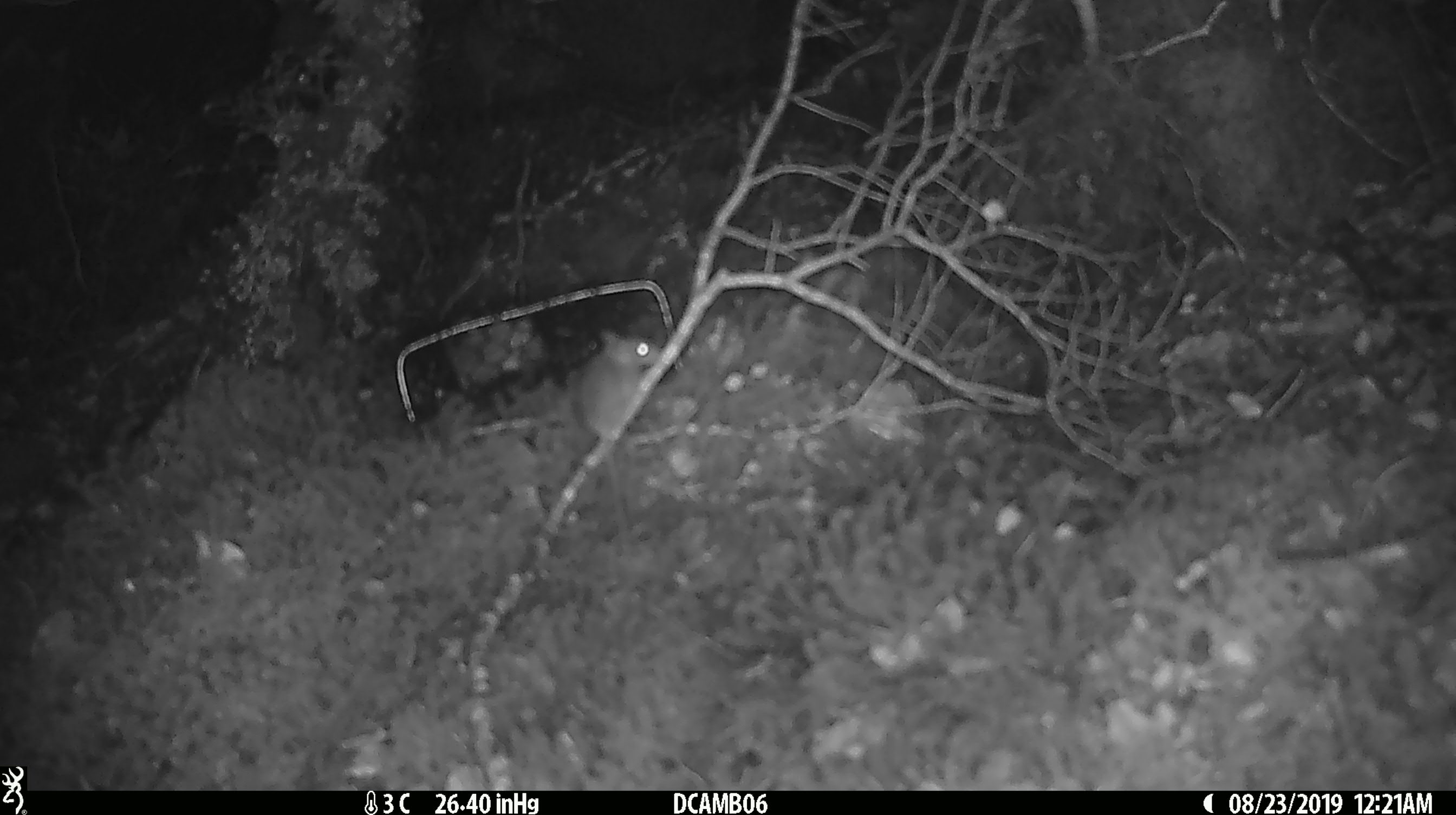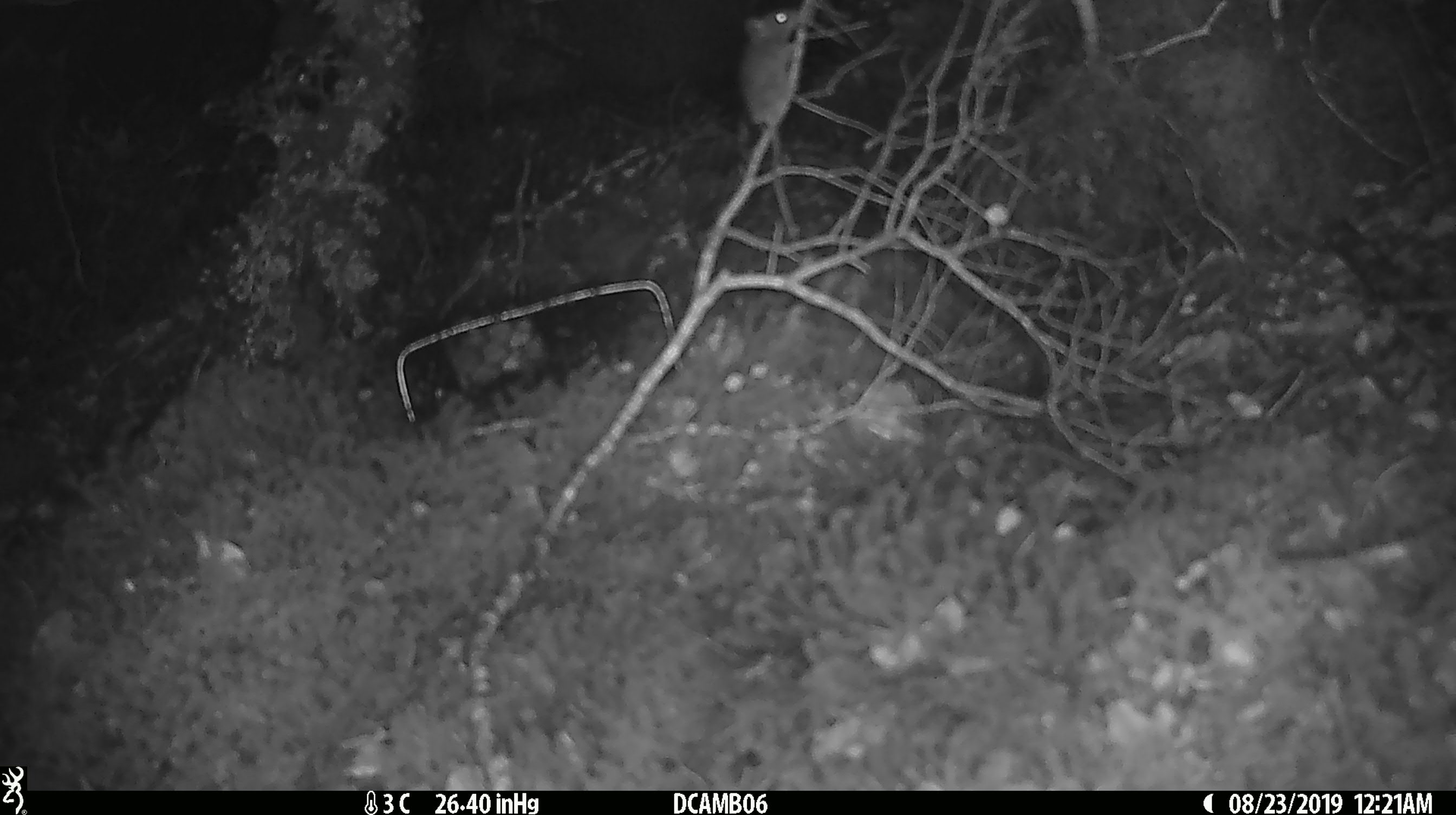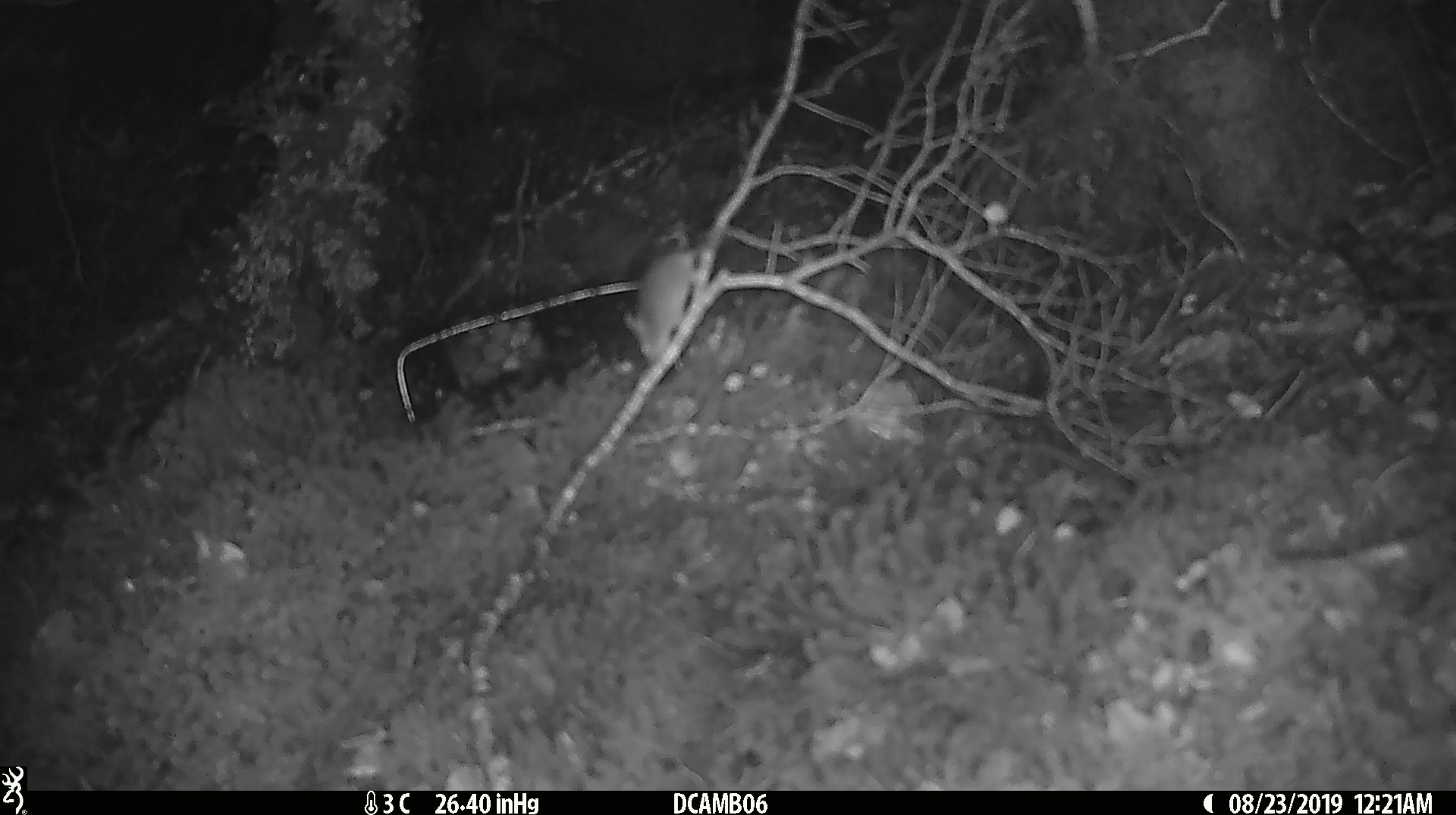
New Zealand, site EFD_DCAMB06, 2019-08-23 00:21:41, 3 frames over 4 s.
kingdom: Animalia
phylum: Chordata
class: Mammalia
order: Rodentia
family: Muridae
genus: Mus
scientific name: Mus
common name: mouse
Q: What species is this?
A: Mouse (Mus).